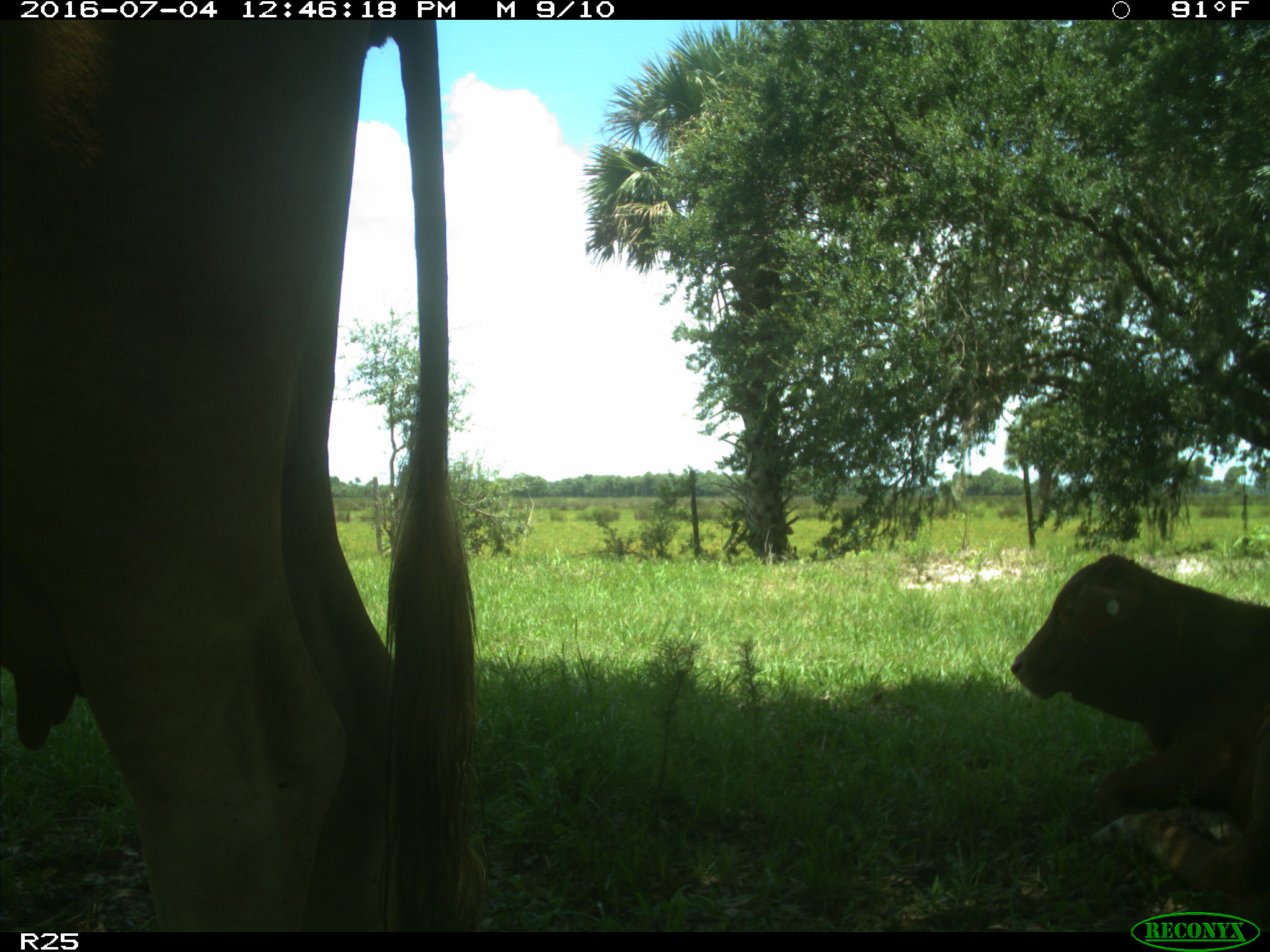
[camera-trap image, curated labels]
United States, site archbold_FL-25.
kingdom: Animalia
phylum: Chordata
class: Mammalia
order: Artiodactyla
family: Bovidae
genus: Bos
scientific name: Bos taurus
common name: domestic cow